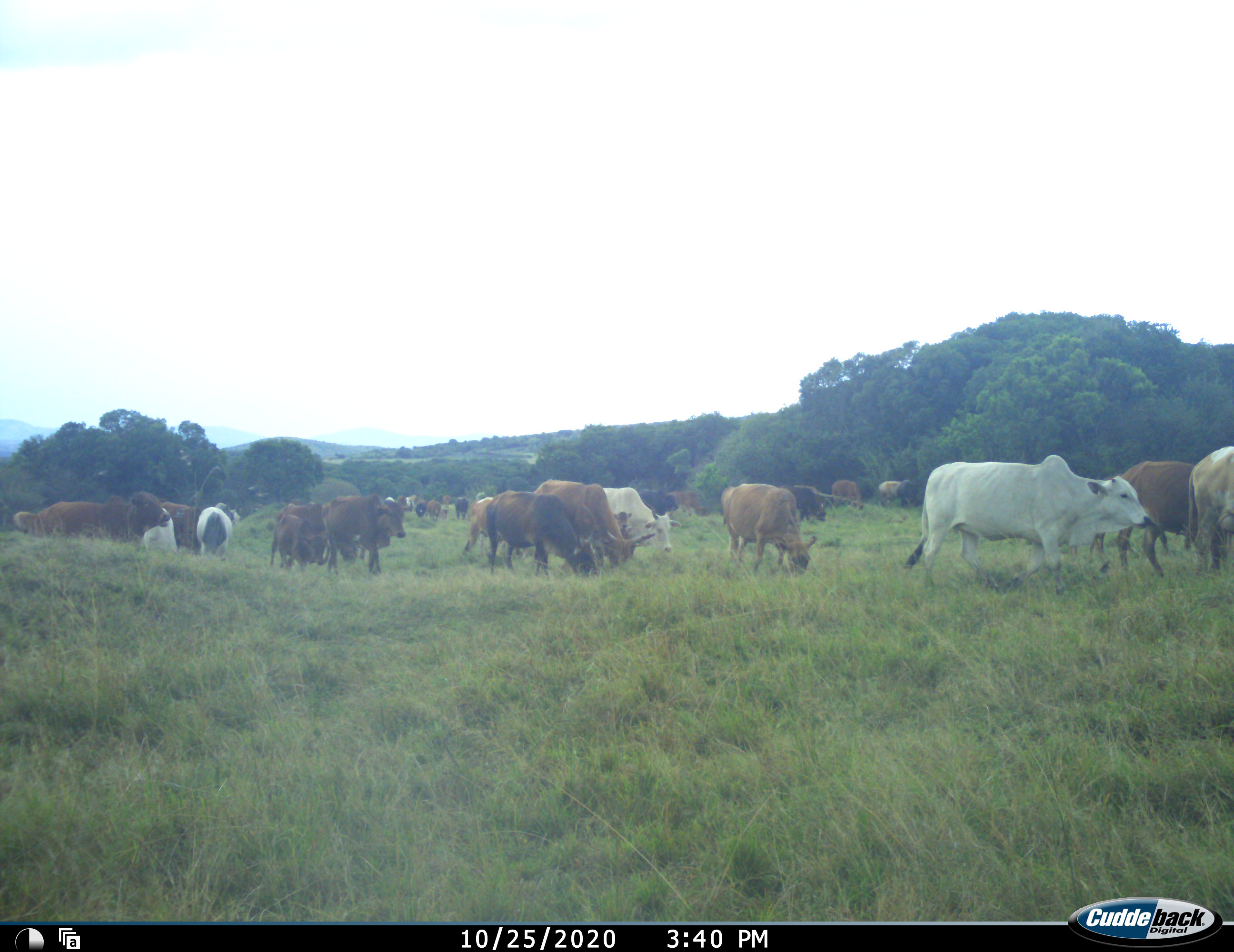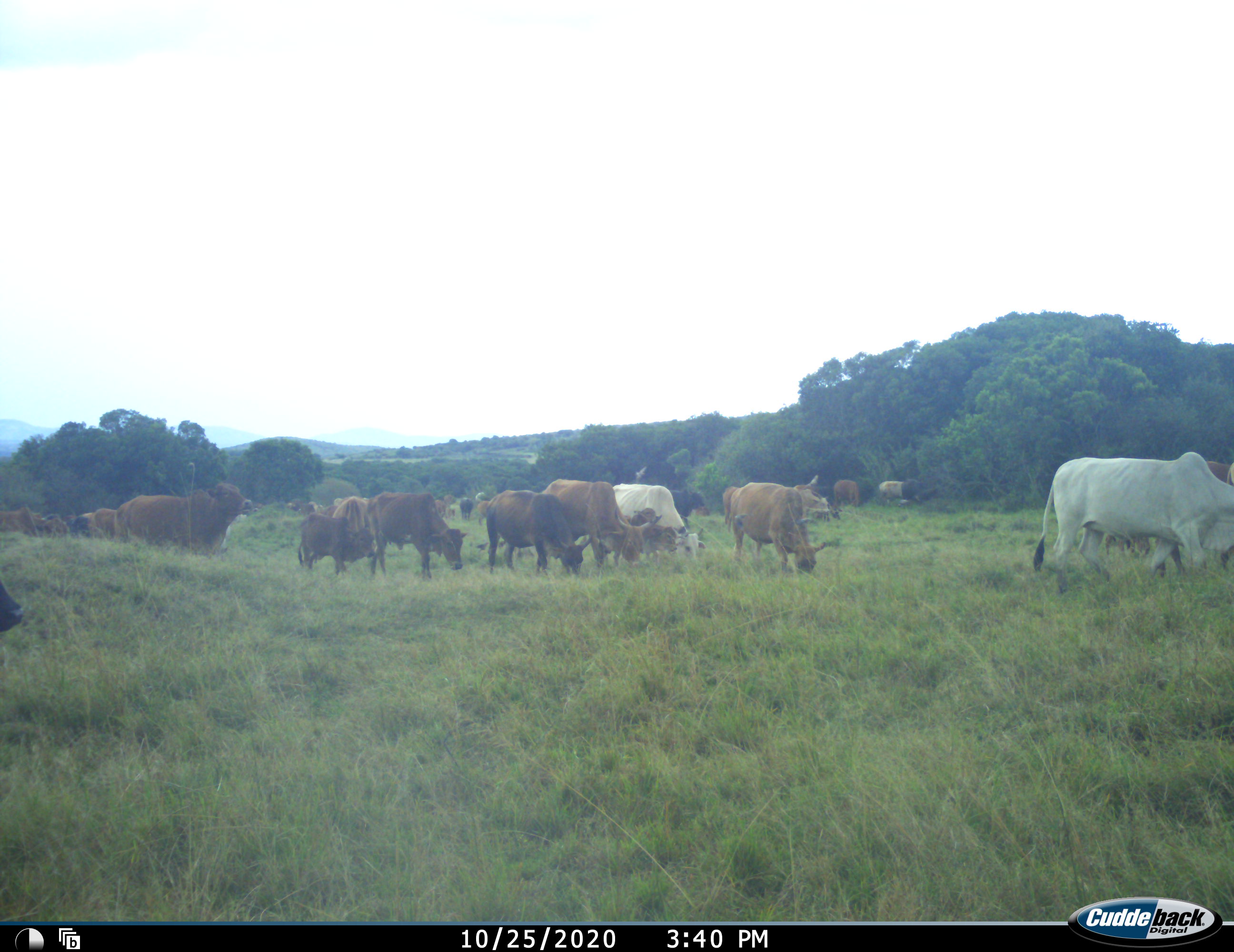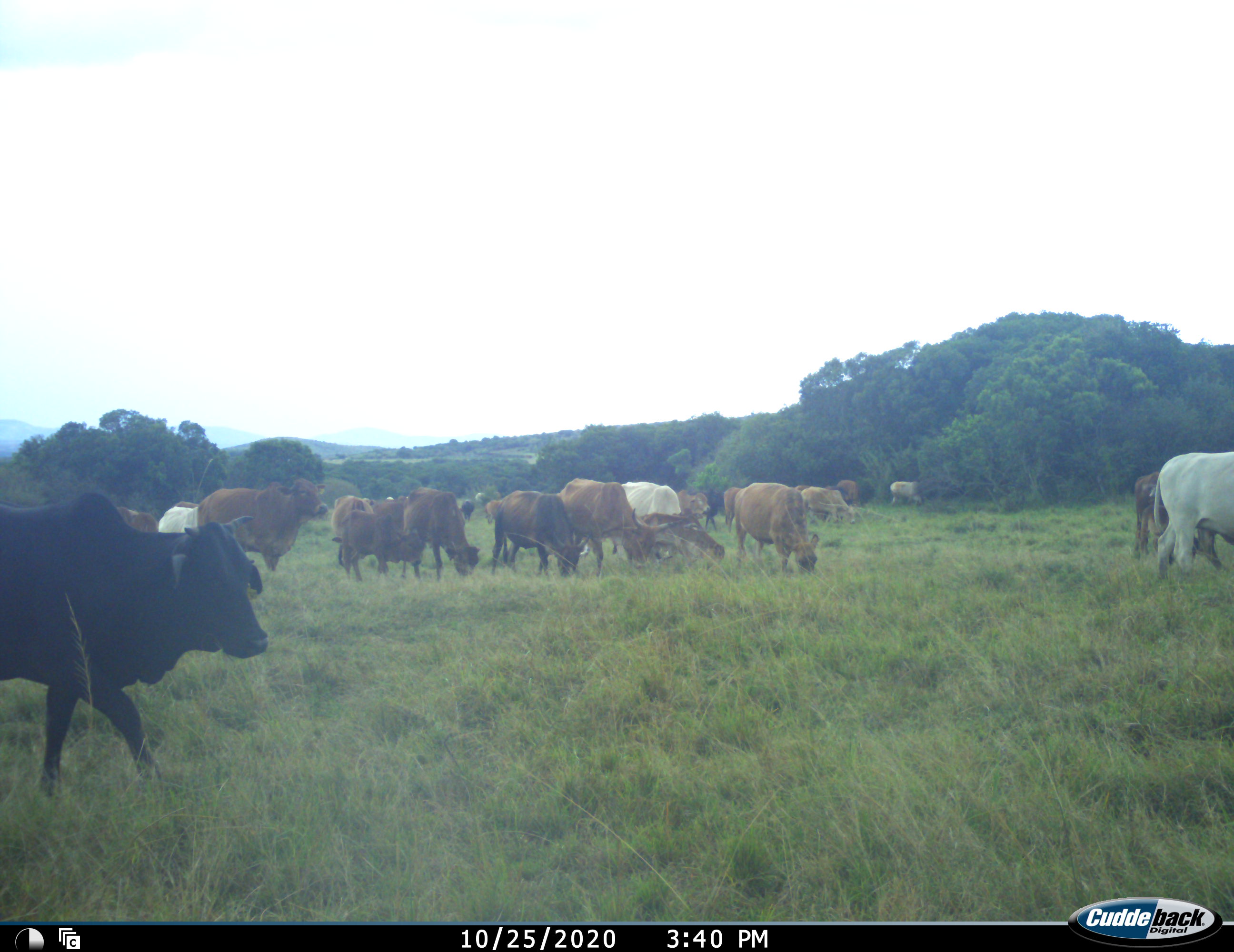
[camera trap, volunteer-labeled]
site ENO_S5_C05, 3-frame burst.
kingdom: Animalia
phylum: Chordata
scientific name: Vertebrata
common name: domestic animal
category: domesticanimal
Domesticanimal (domestic animal) (Vertebrata), count 11-50. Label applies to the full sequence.